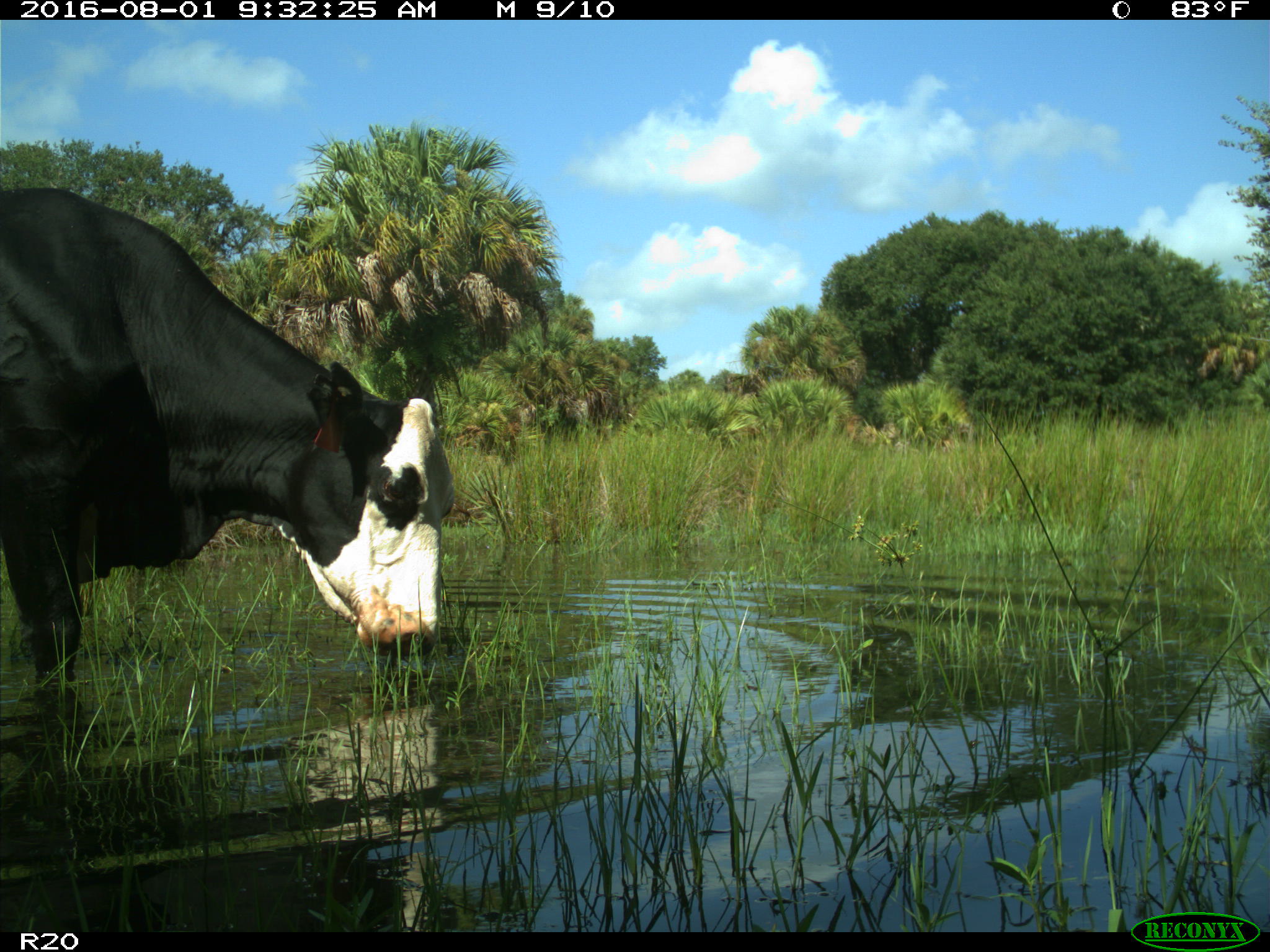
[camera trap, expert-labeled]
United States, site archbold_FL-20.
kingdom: Animalia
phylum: Chordata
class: Mammalia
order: Artiodactyla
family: Bovidae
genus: Bos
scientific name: Bos taurus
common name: domestic cow